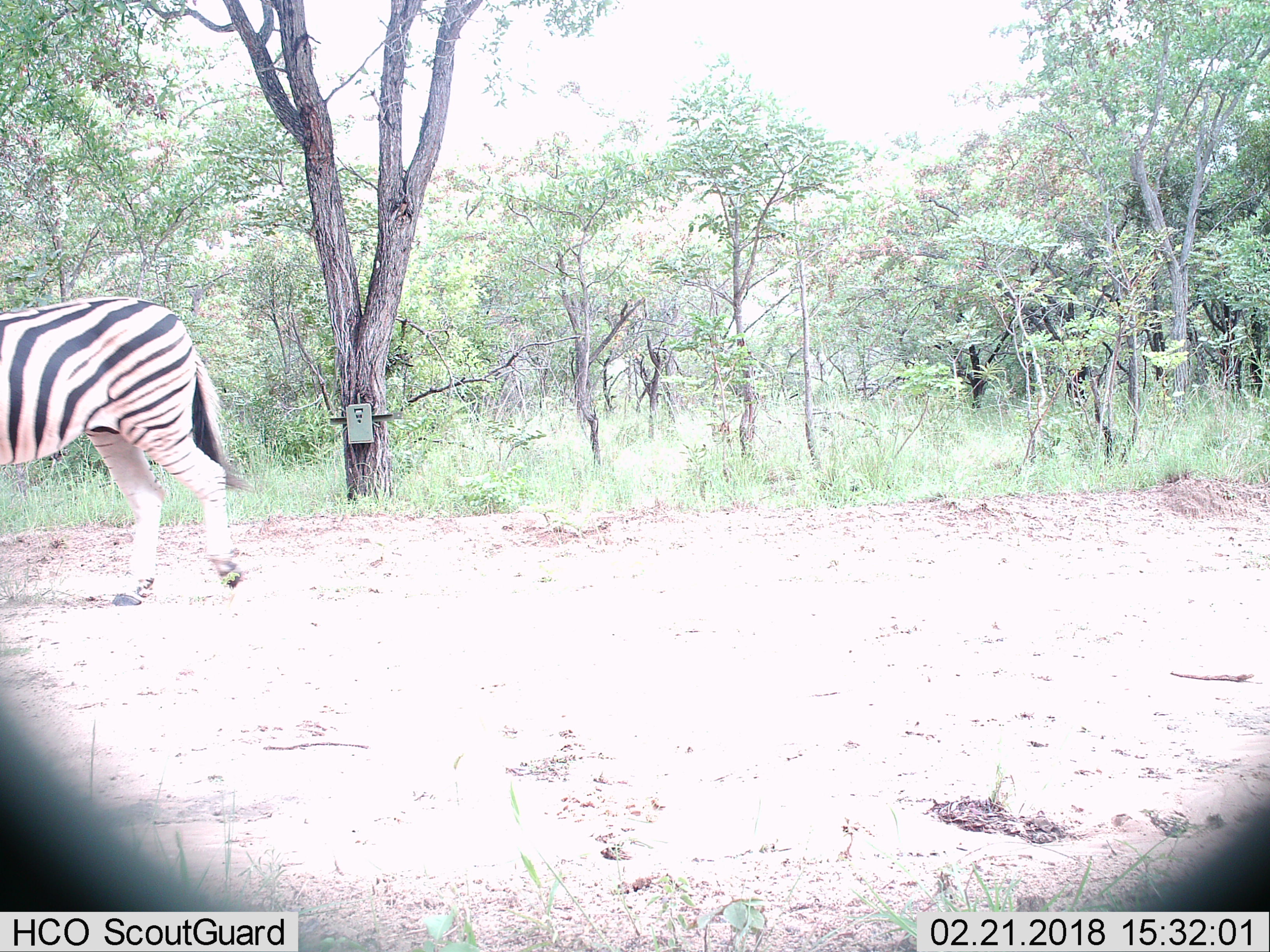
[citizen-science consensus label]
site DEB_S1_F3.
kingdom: Animalia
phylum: Chordata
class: Mammalia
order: Perissodactyla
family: Equidae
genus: Equus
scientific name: Equus quagga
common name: plains zebra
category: zebraplains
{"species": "zebraplains (plains zebra) (Equus quagga)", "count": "1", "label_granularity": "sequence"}